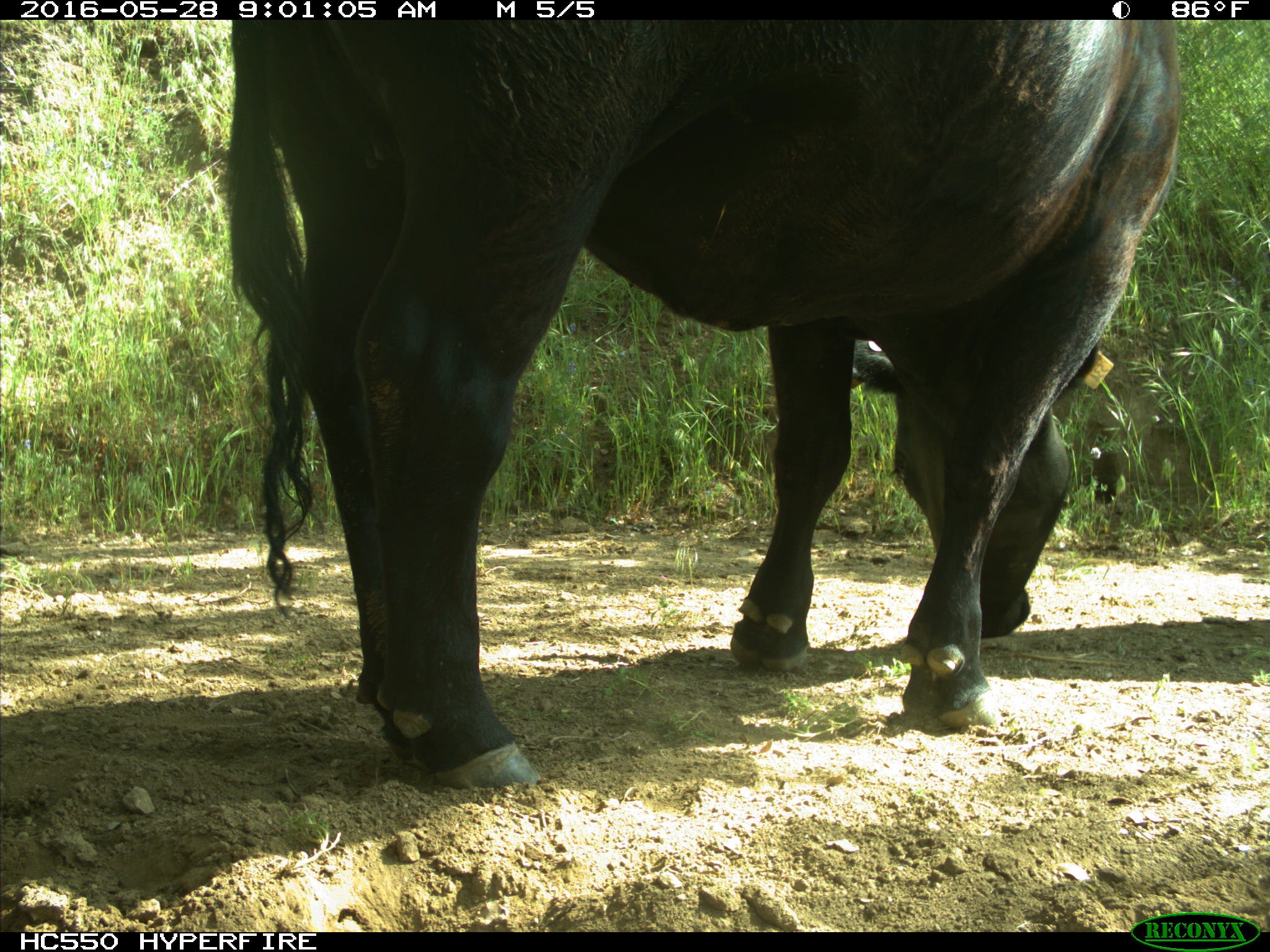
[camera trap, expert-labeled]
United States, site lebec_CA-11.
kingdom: Animalia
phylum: Chordata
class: Mammalia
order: Artiodactyla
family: Bovidae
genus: Bos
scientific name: Bos taurus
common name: domestic cow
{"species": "Bos taurus (domestic cow)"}